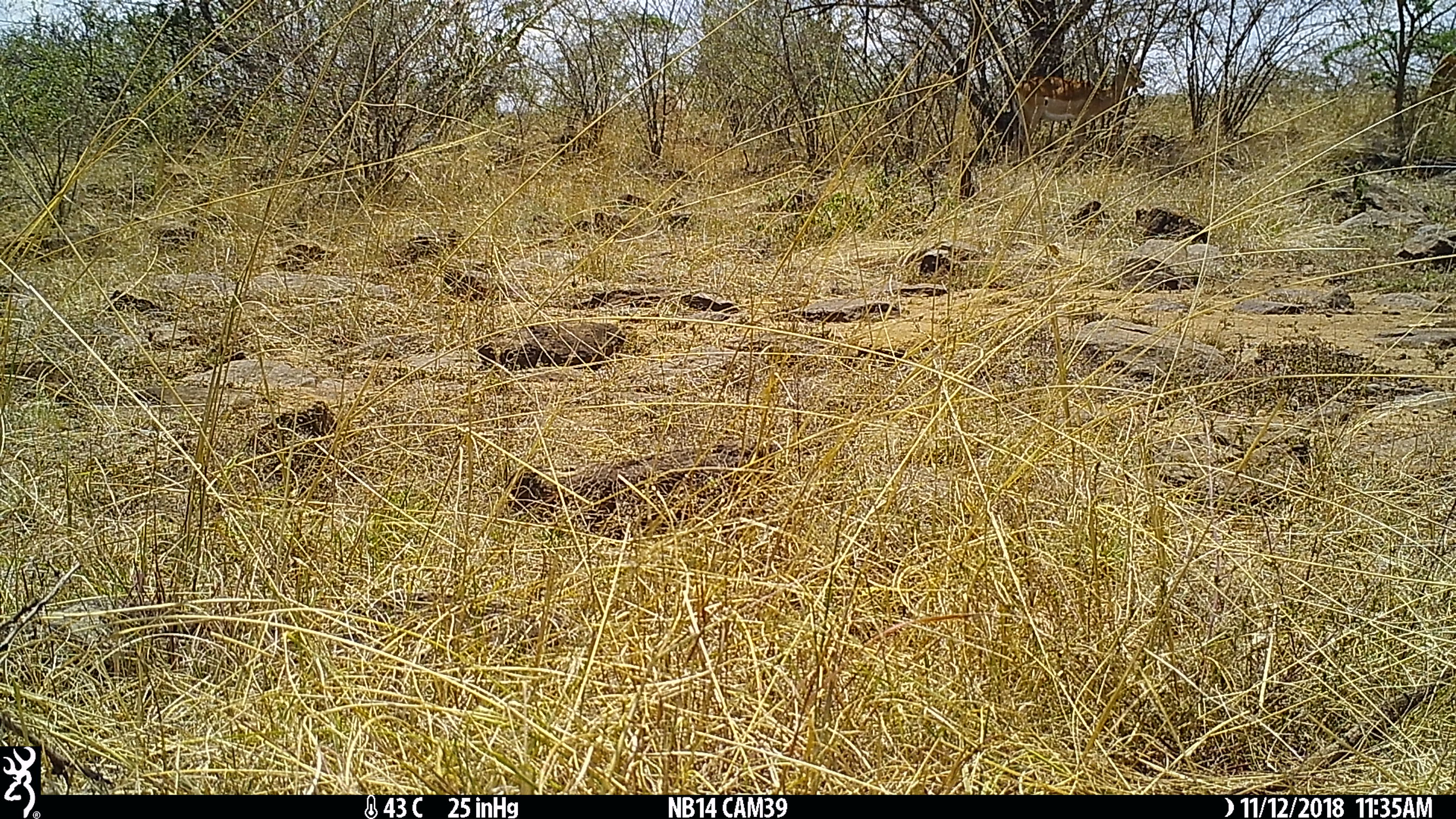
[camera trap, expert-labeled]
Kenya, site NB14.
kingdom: Animalia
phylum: Chordata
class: Mammalia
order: Artiodactyla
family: Bovidae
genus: Aepyceros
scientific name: Aepyceros melampus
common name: impala